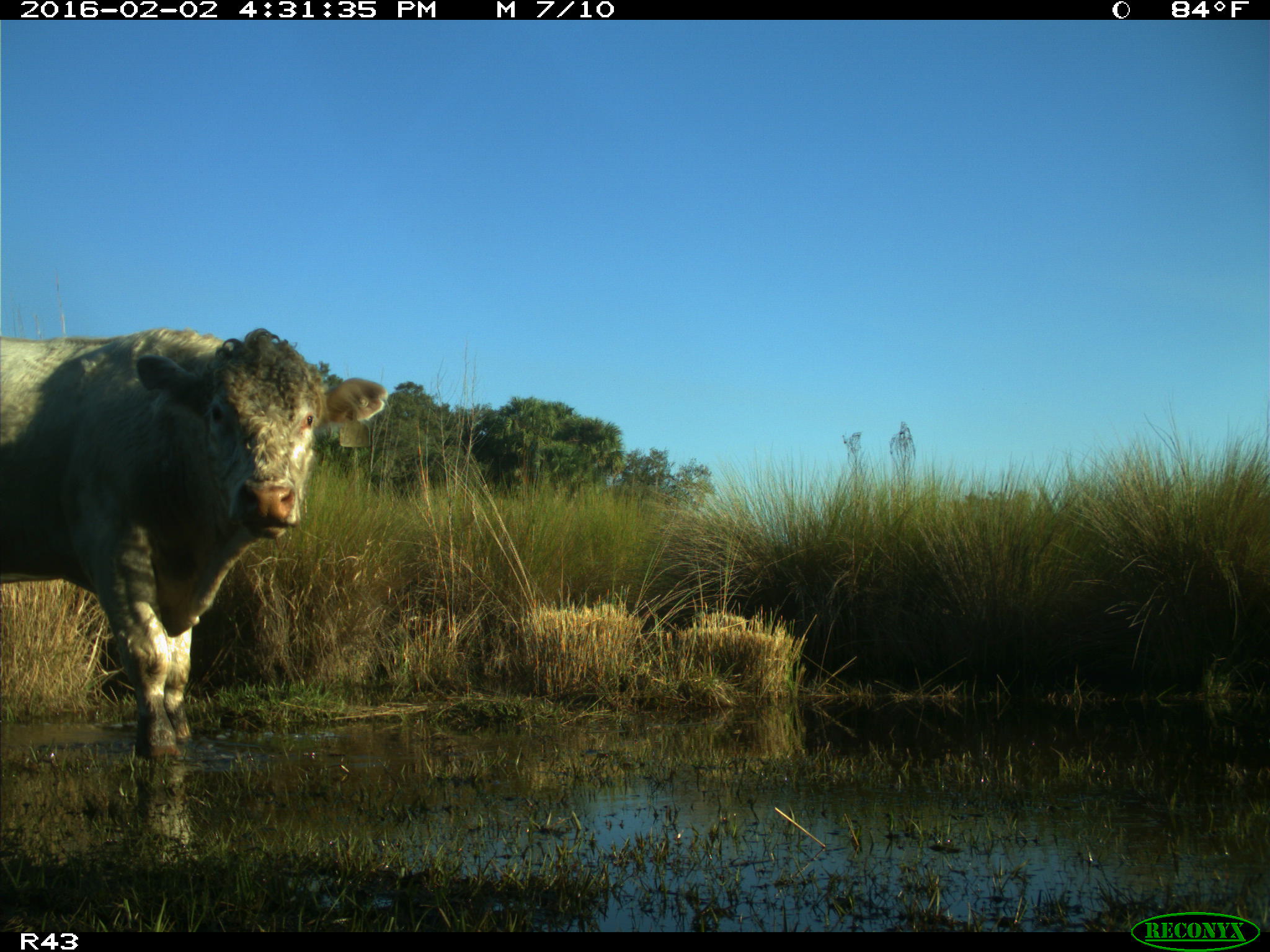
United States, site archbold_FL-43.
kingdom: Animalia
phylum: Chordata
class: Mammalia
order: Artiodactyla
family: Bovidae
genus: Bos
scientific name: Bos taurus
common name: domestic cow